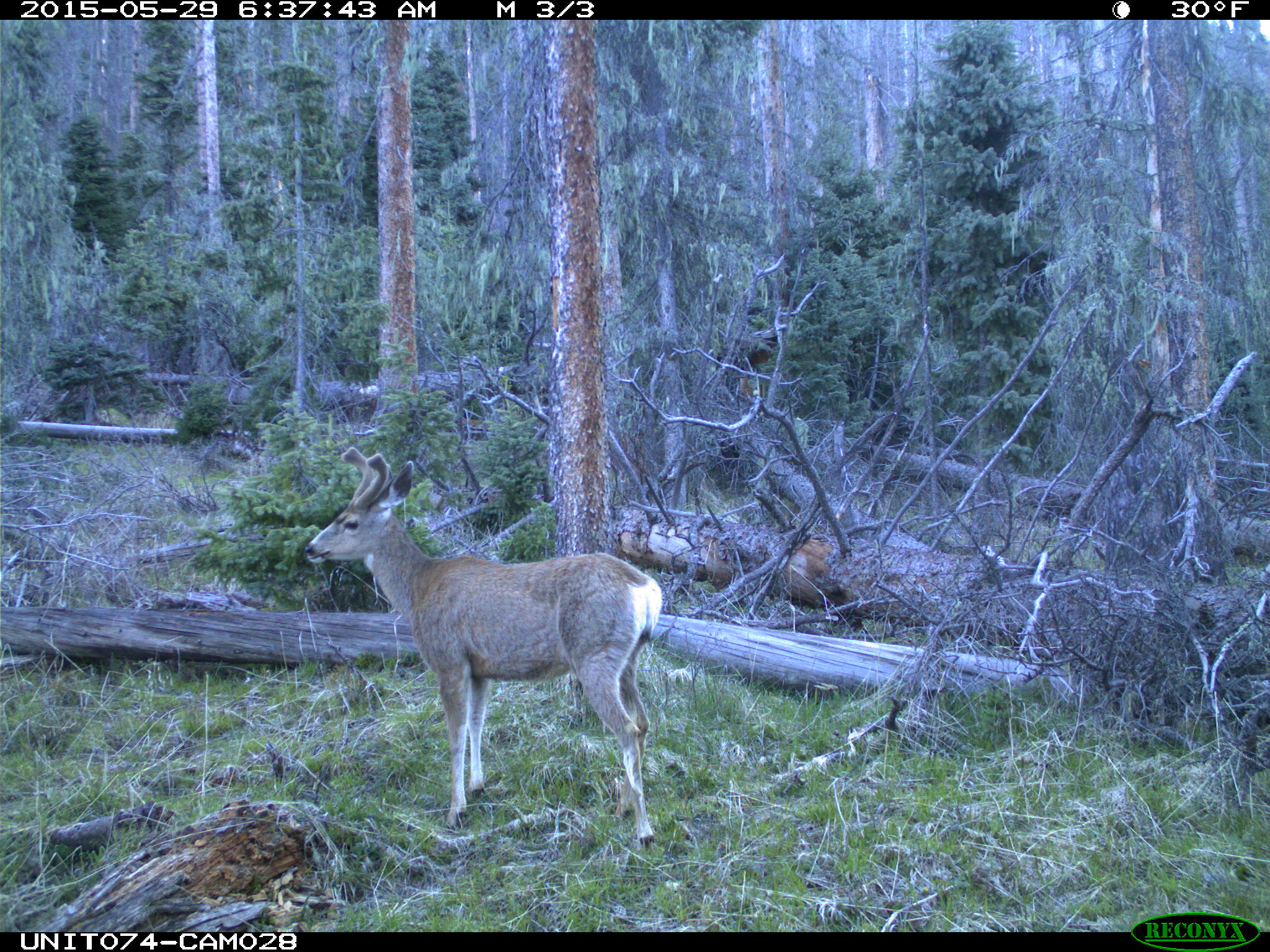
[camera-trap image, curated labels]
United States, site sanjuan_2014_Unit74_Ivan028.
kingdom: Animalia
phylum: Chordata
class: Mammalia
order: Artiodactyla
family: Cervidae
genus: Odocoileus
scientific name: Odocoileus hemionus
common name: mule deer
Odocoileus hemionus (mule deer).